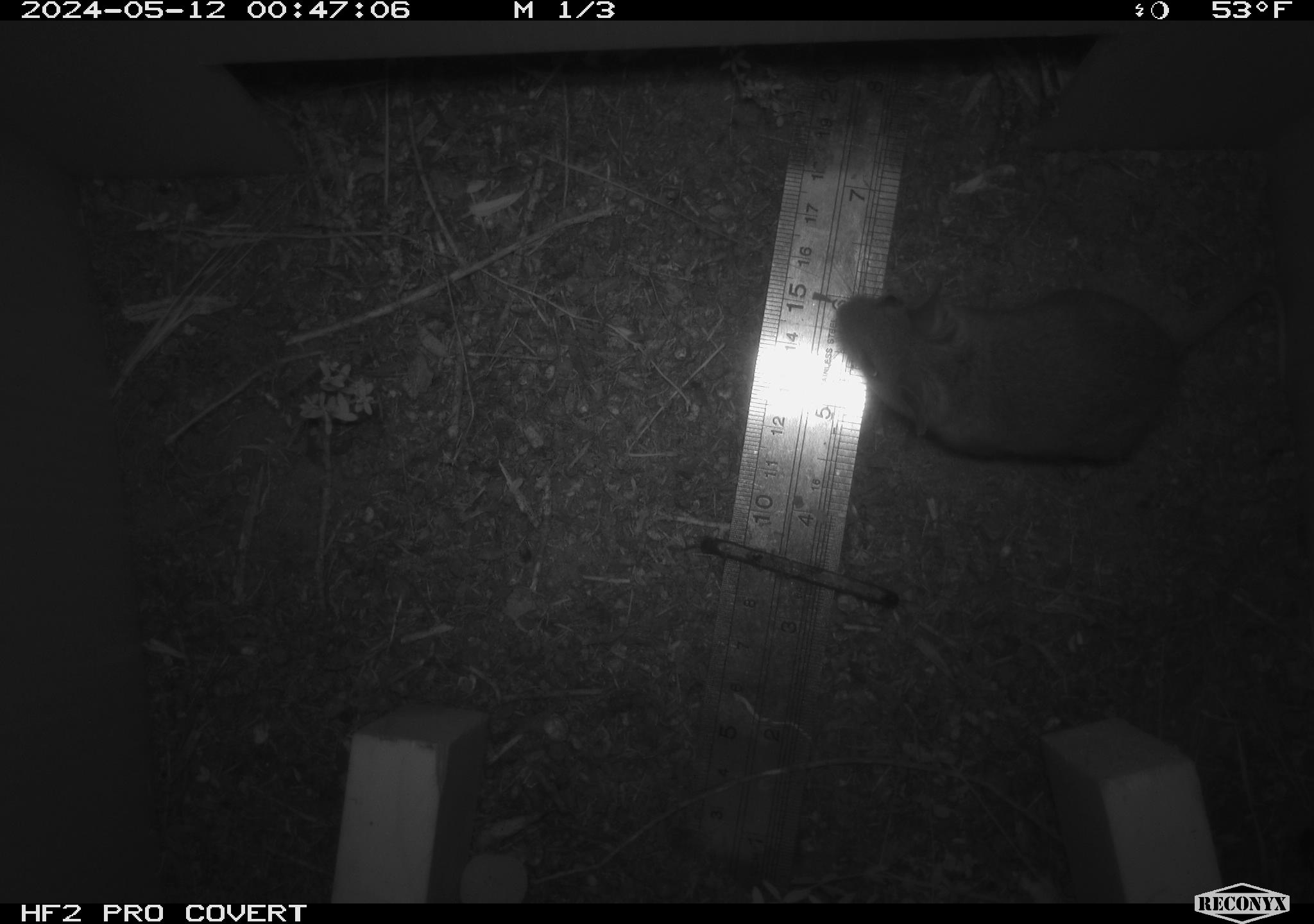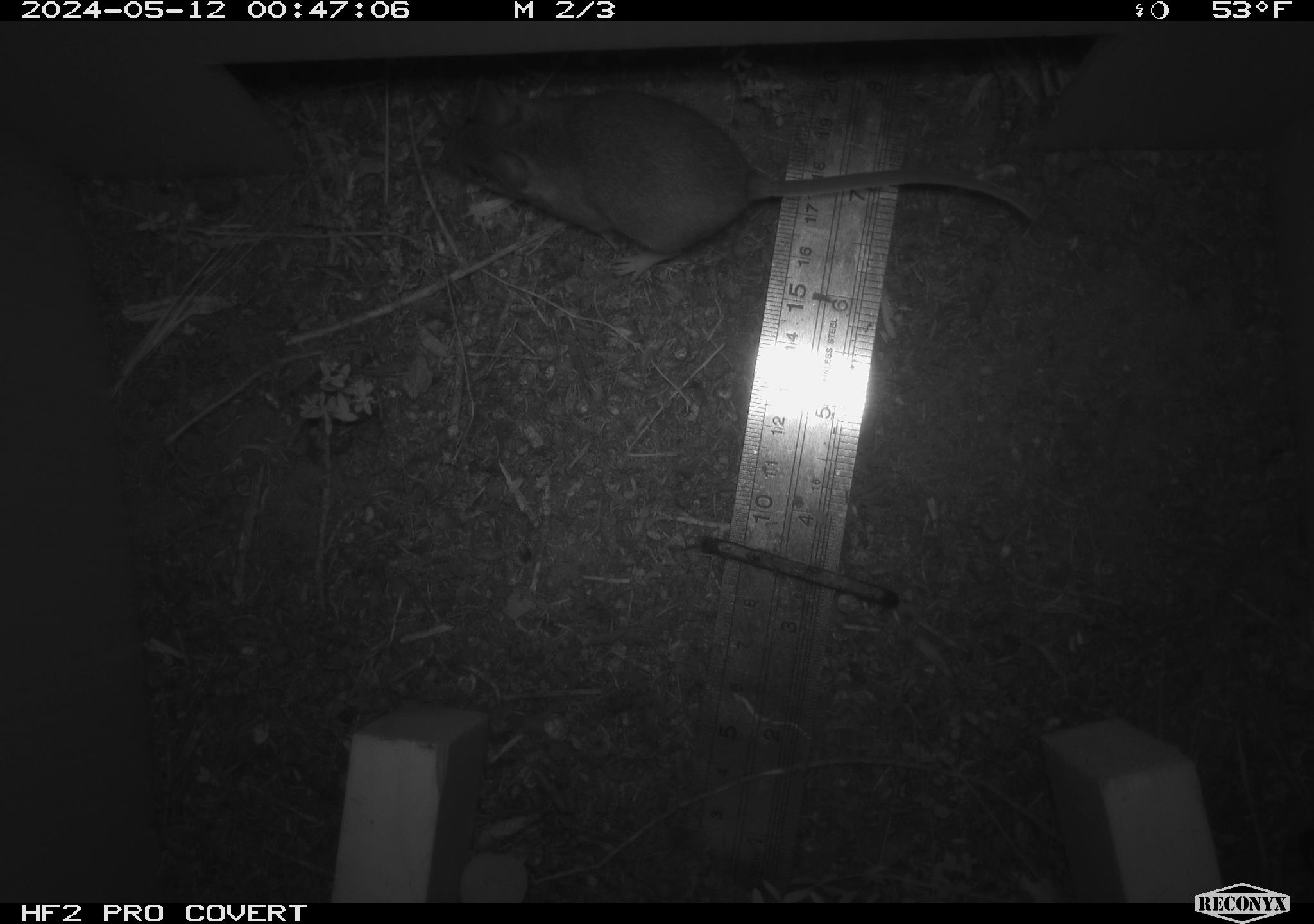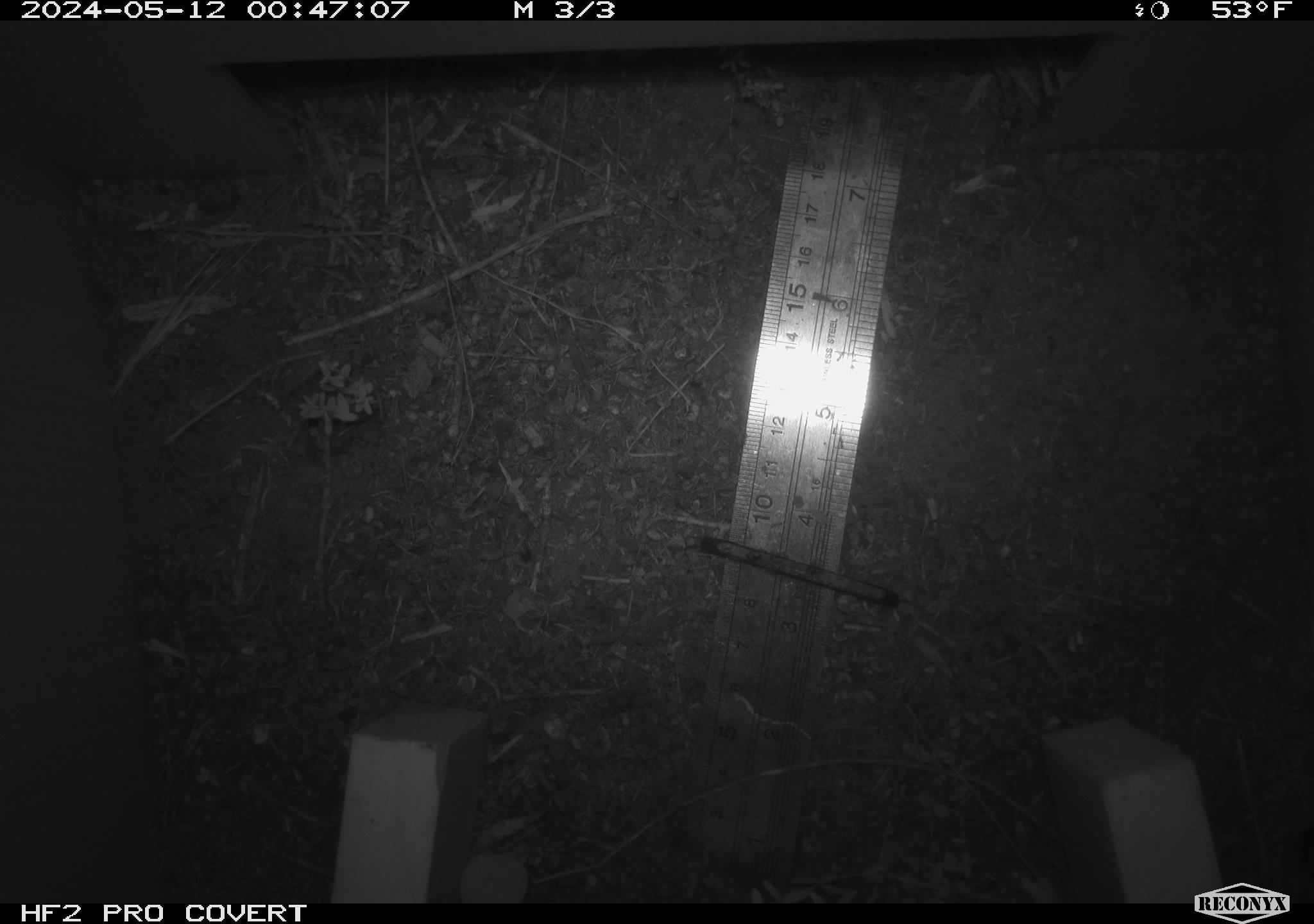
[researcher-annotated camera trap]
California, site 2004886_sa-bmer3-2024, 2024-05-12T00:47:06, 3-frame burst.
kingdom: Animalia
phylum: Chordata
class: Mammalia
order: Rodentia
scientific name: Rodentia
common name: mouse species